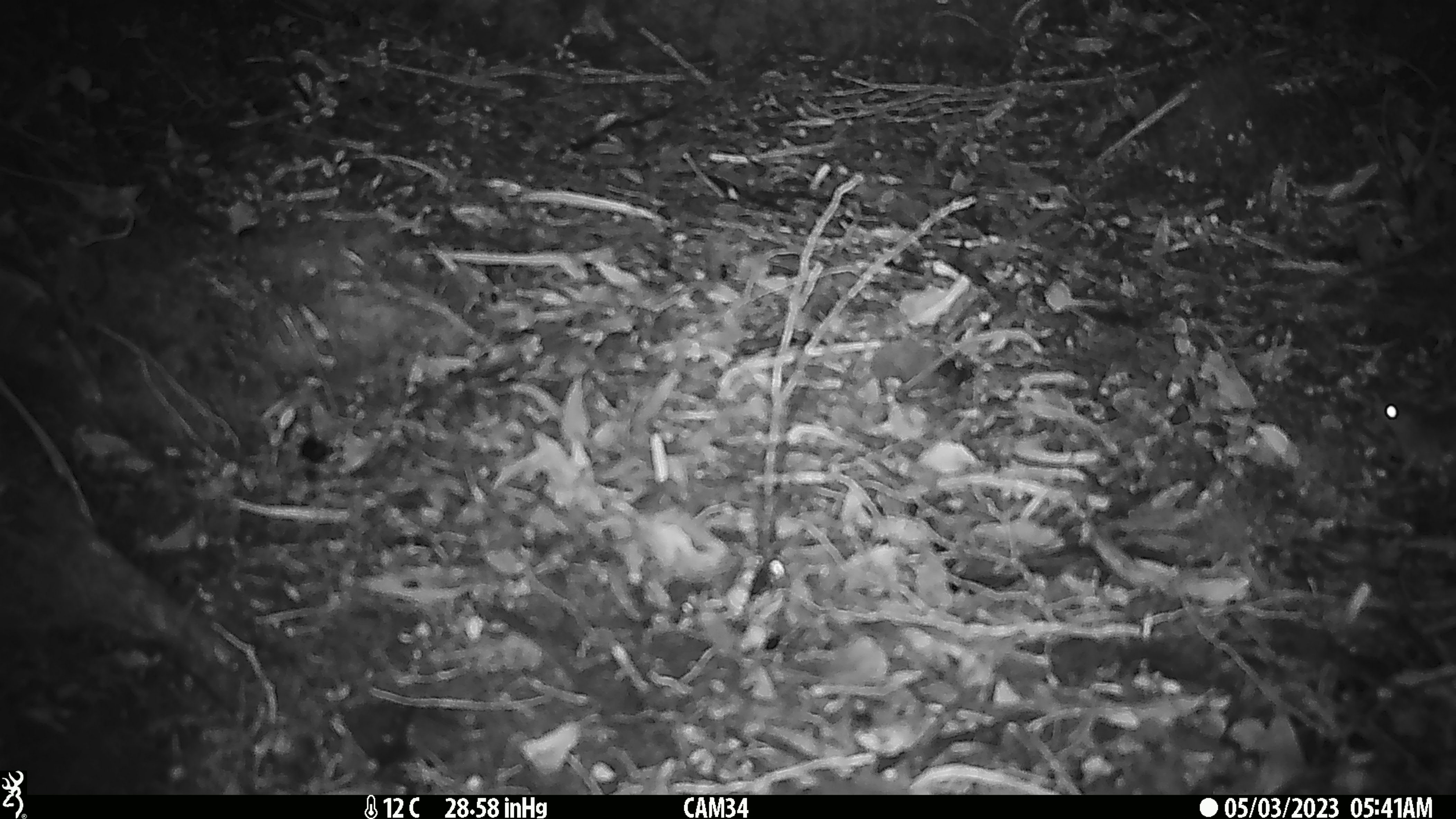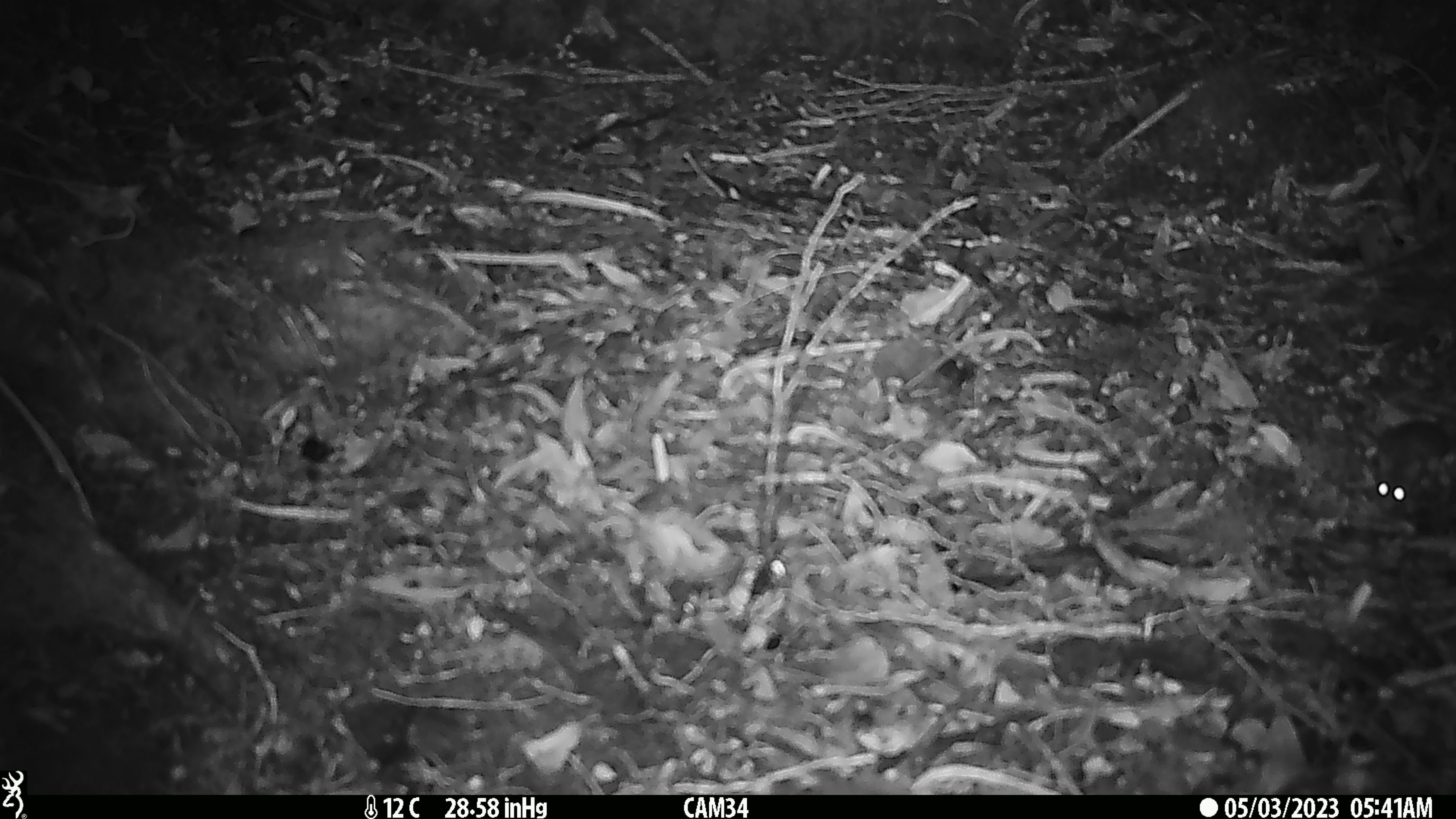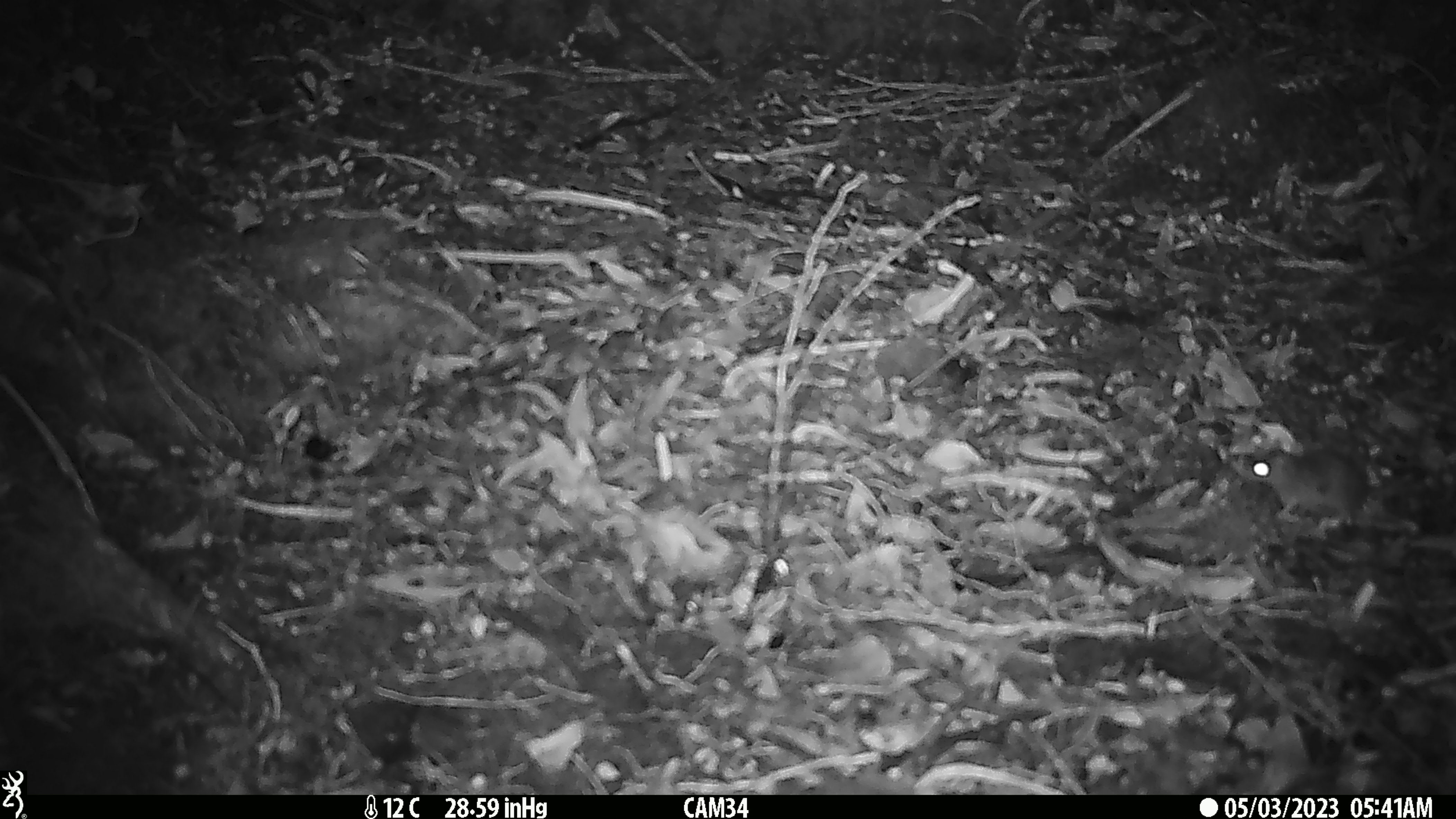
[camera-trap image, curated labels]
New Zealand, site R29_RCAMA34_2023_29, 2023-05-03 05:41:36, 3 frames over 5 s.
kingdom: Animalia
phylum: Chordata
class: Mammalia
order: Rodentia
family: Muridae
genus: Mus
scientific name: Mus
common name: mouse